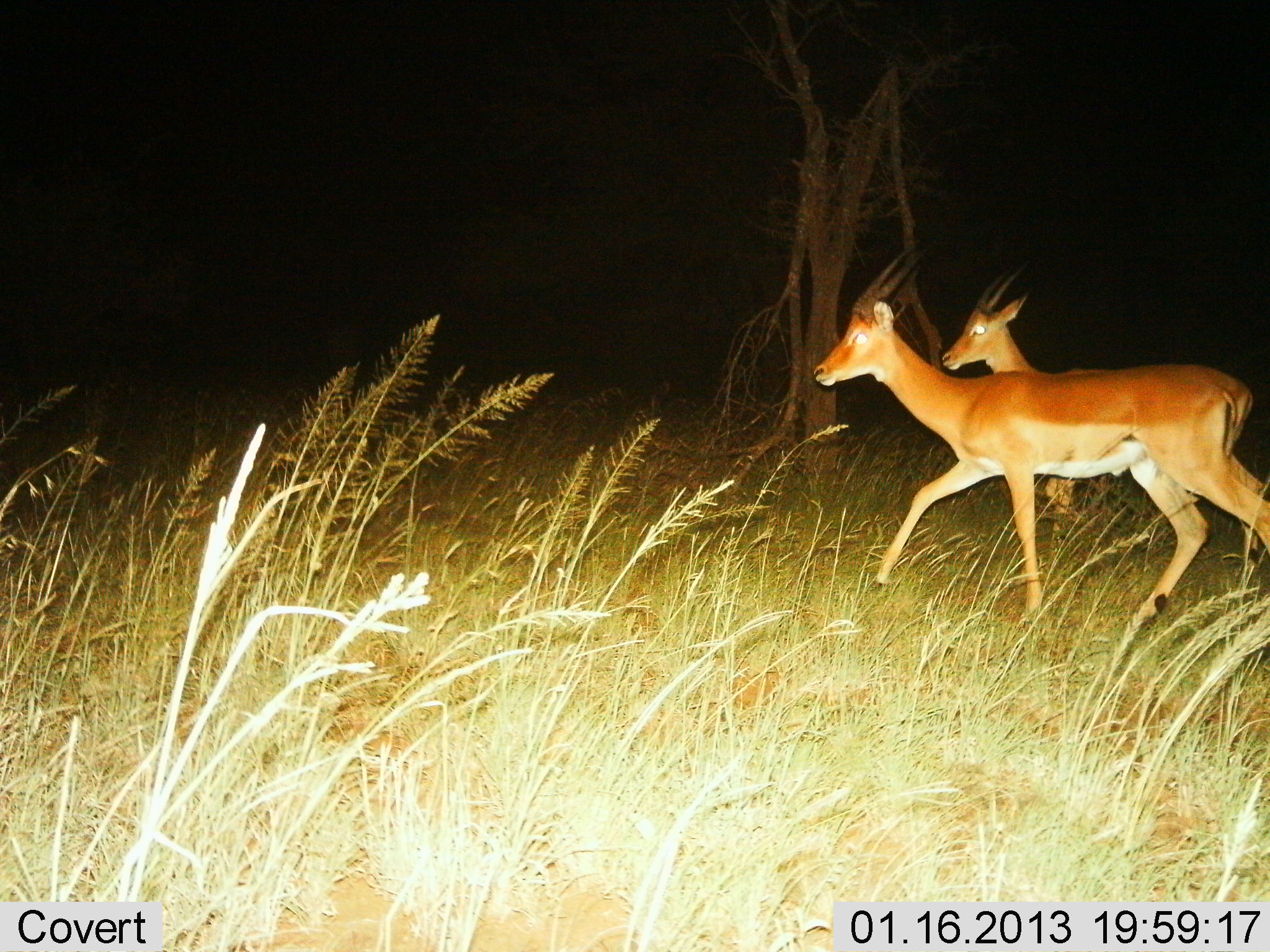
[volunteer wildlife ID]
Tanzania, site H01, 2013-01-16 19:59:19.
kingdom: Animalia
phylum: Chordata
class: Mammalia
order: Artiodactyla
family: Bovidae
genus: Aepyceros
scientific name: Aepyceros melampus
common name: impala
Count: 2.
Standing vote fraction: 0%.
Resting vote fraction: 0%.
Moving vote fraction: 100%.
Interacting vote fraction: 0%.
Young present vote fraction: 0%.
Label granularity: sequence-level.